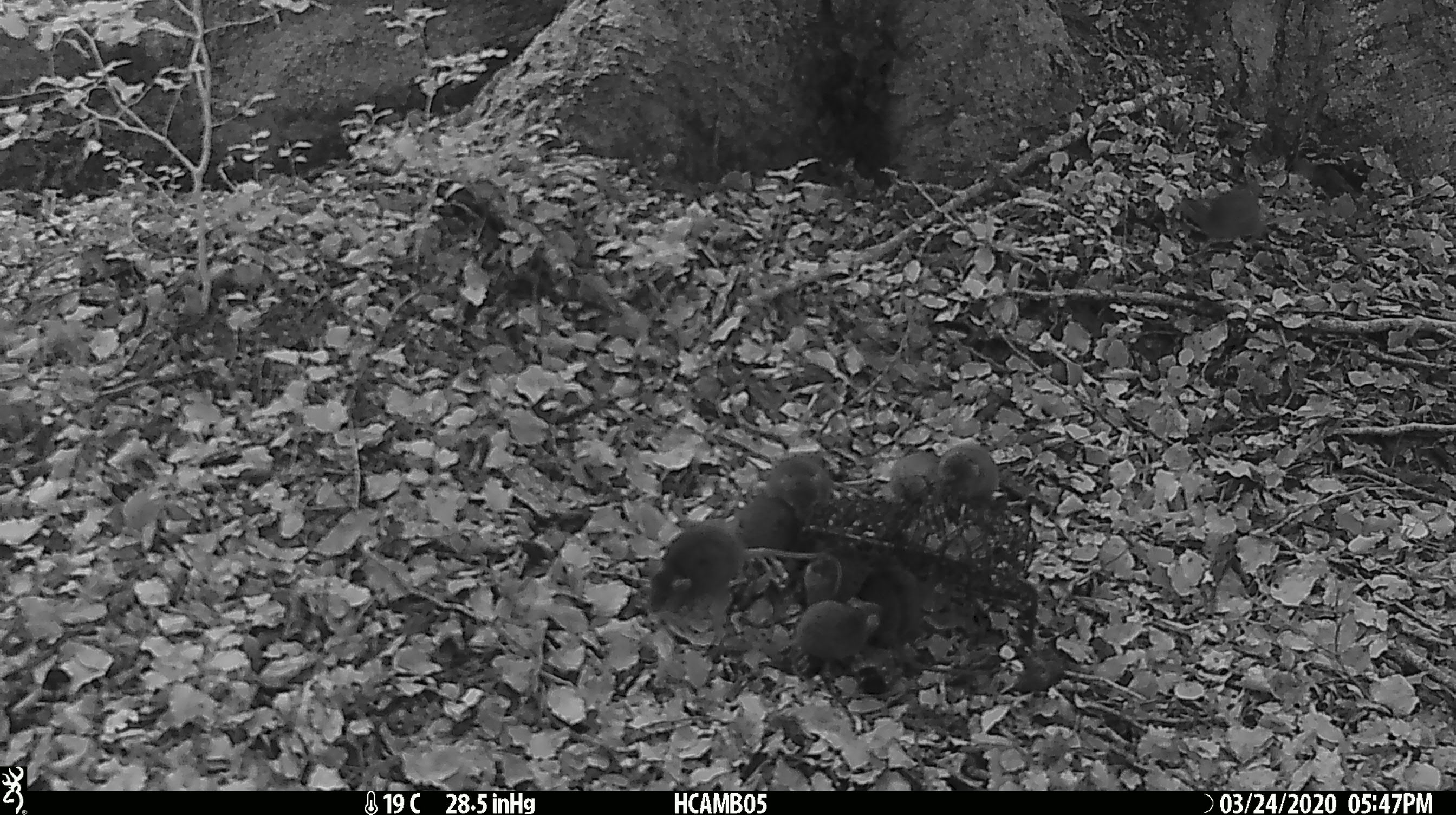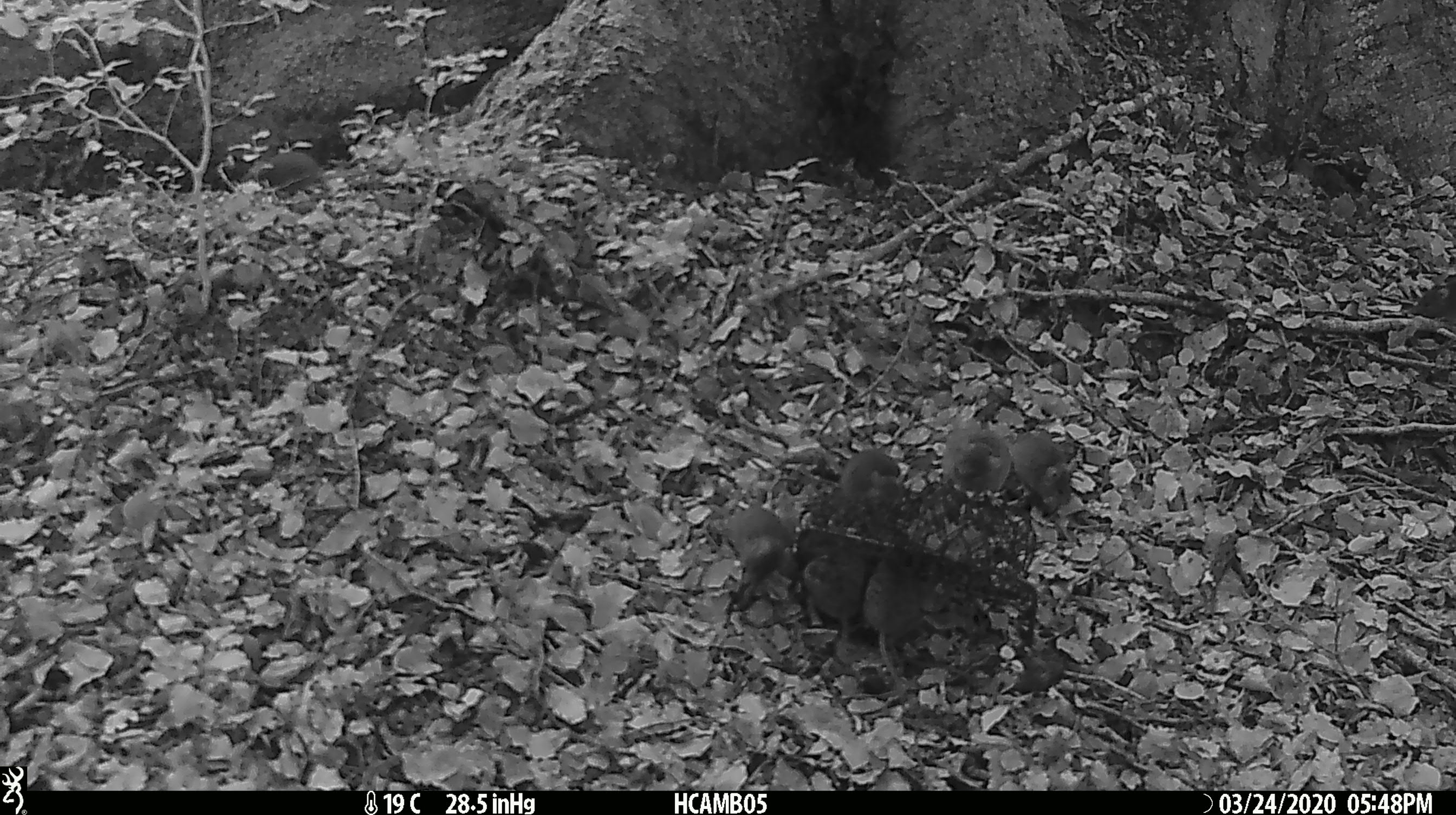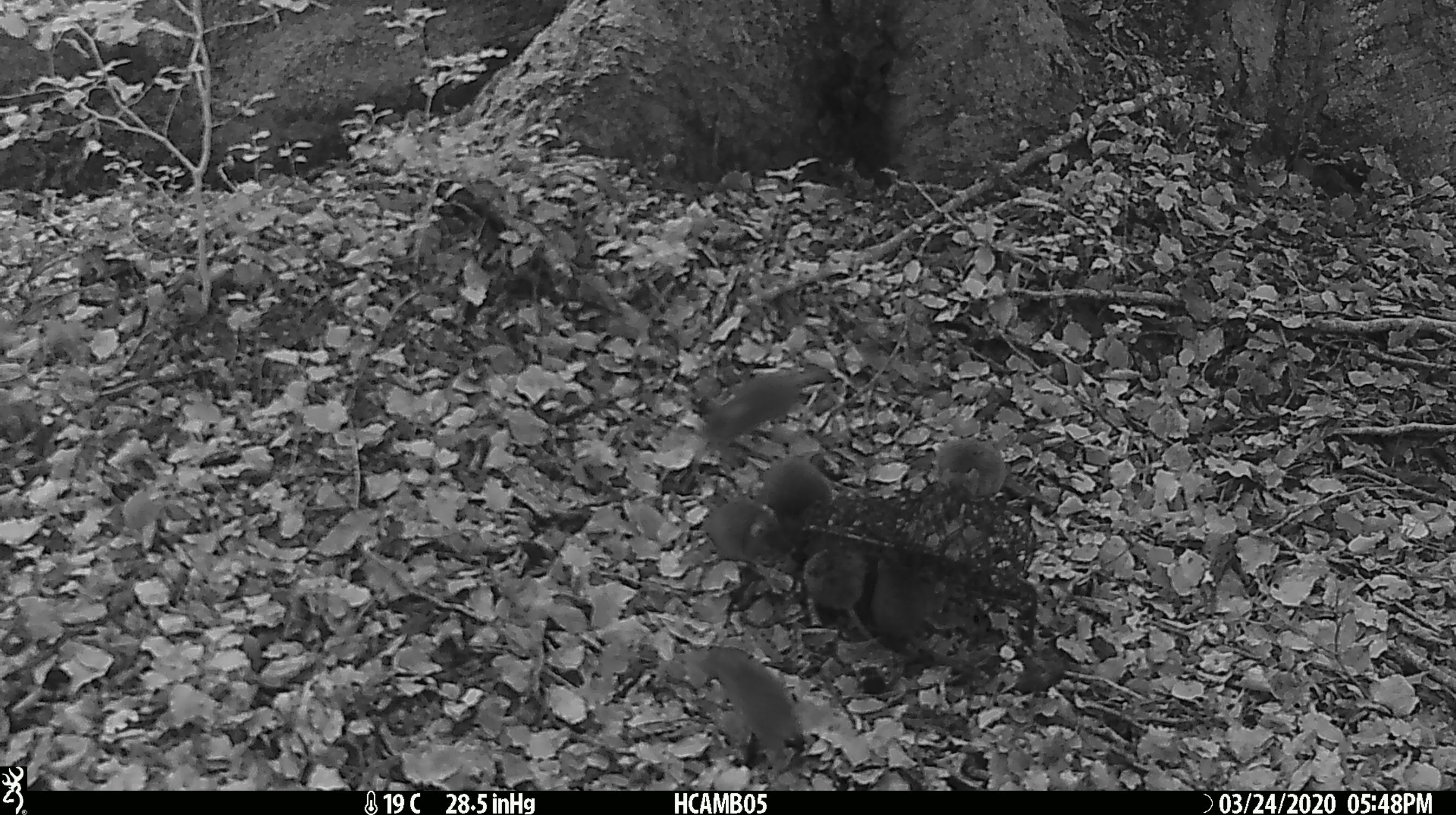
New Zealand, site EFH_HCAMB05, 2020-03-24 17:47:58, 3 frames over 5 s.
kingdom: Animalia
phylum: Chordata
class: Mammalia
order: Rodentia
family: Muridae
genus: Mus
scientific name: Mus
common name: mouse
Mouse (Mus).